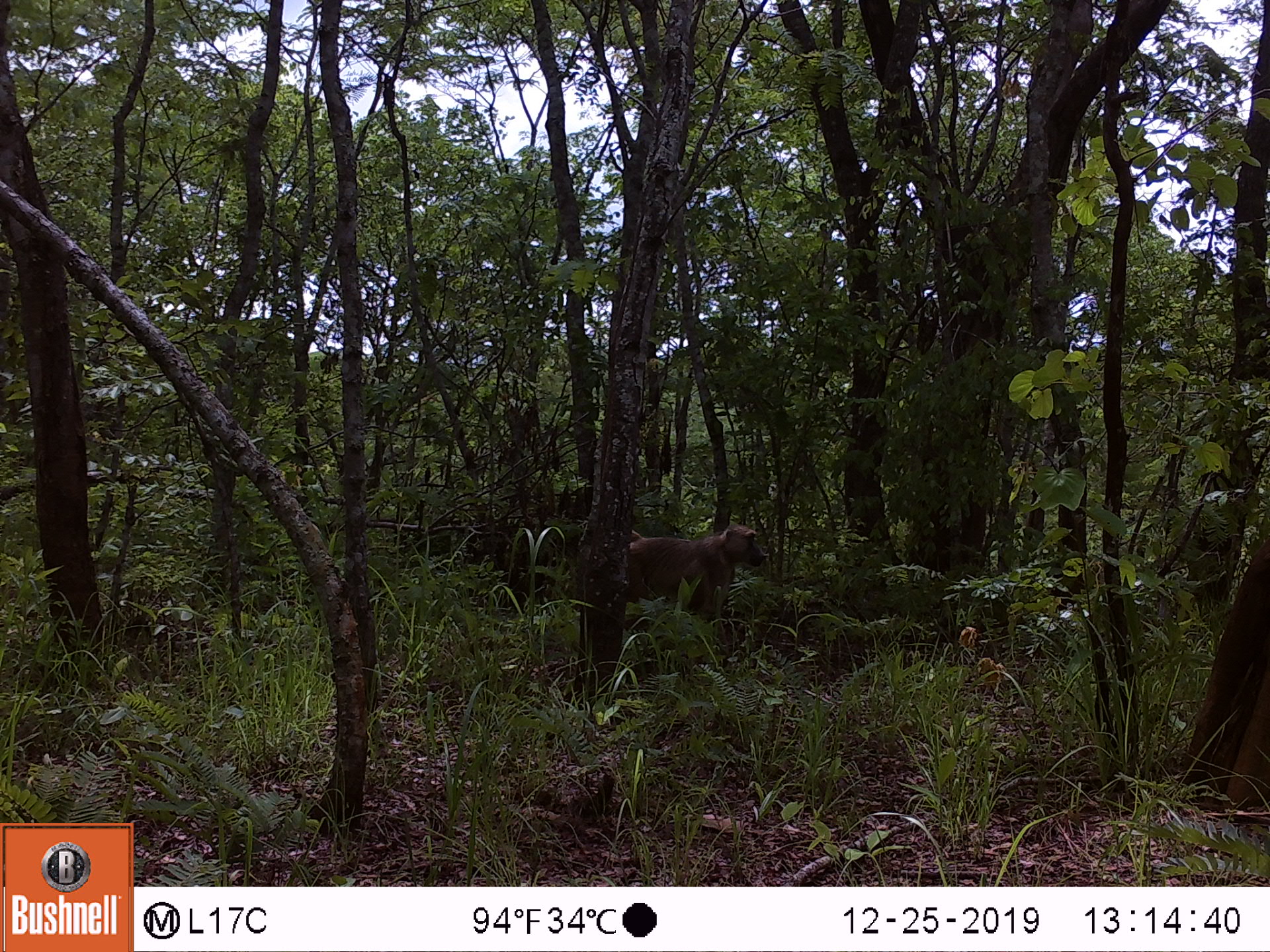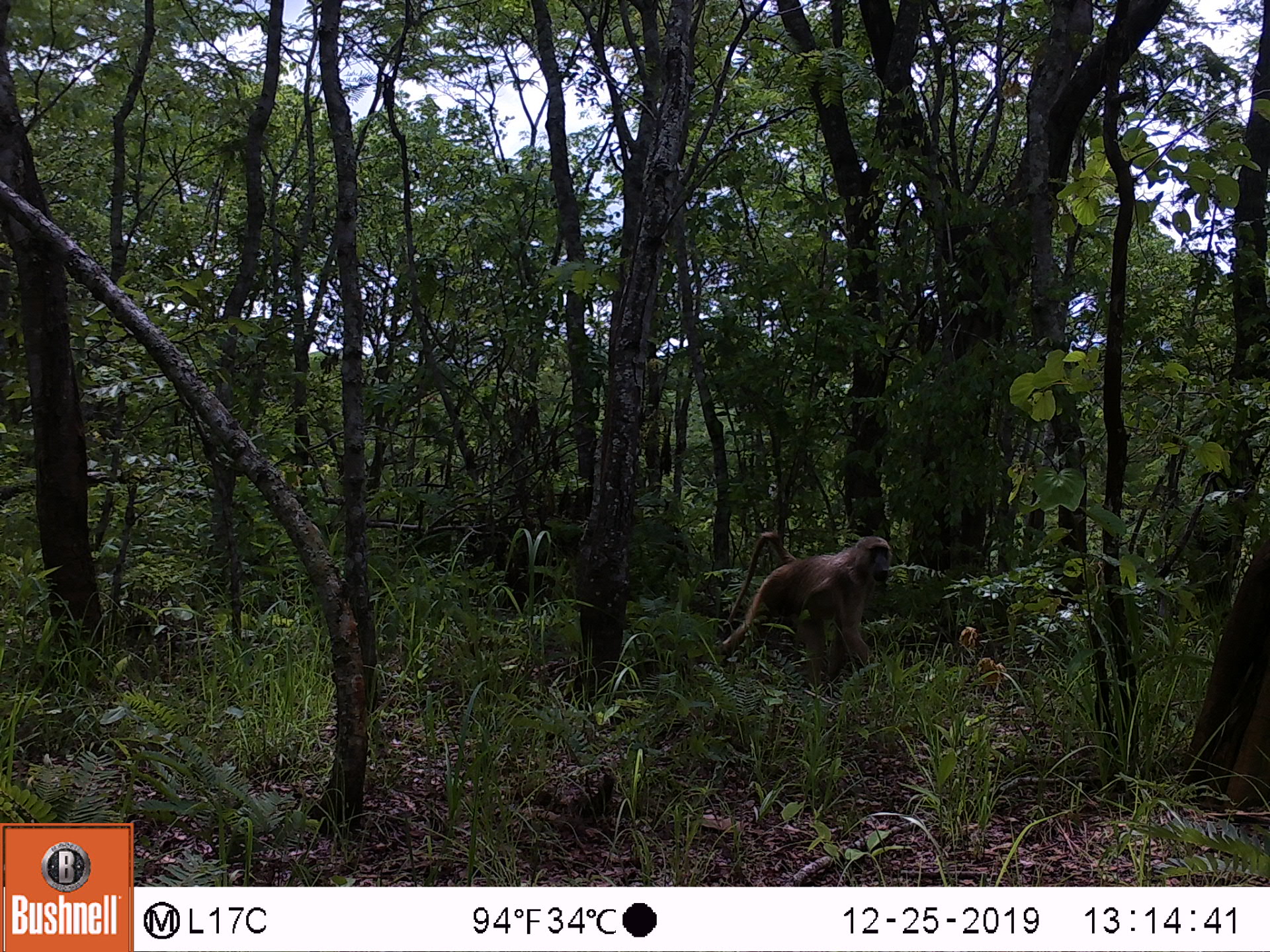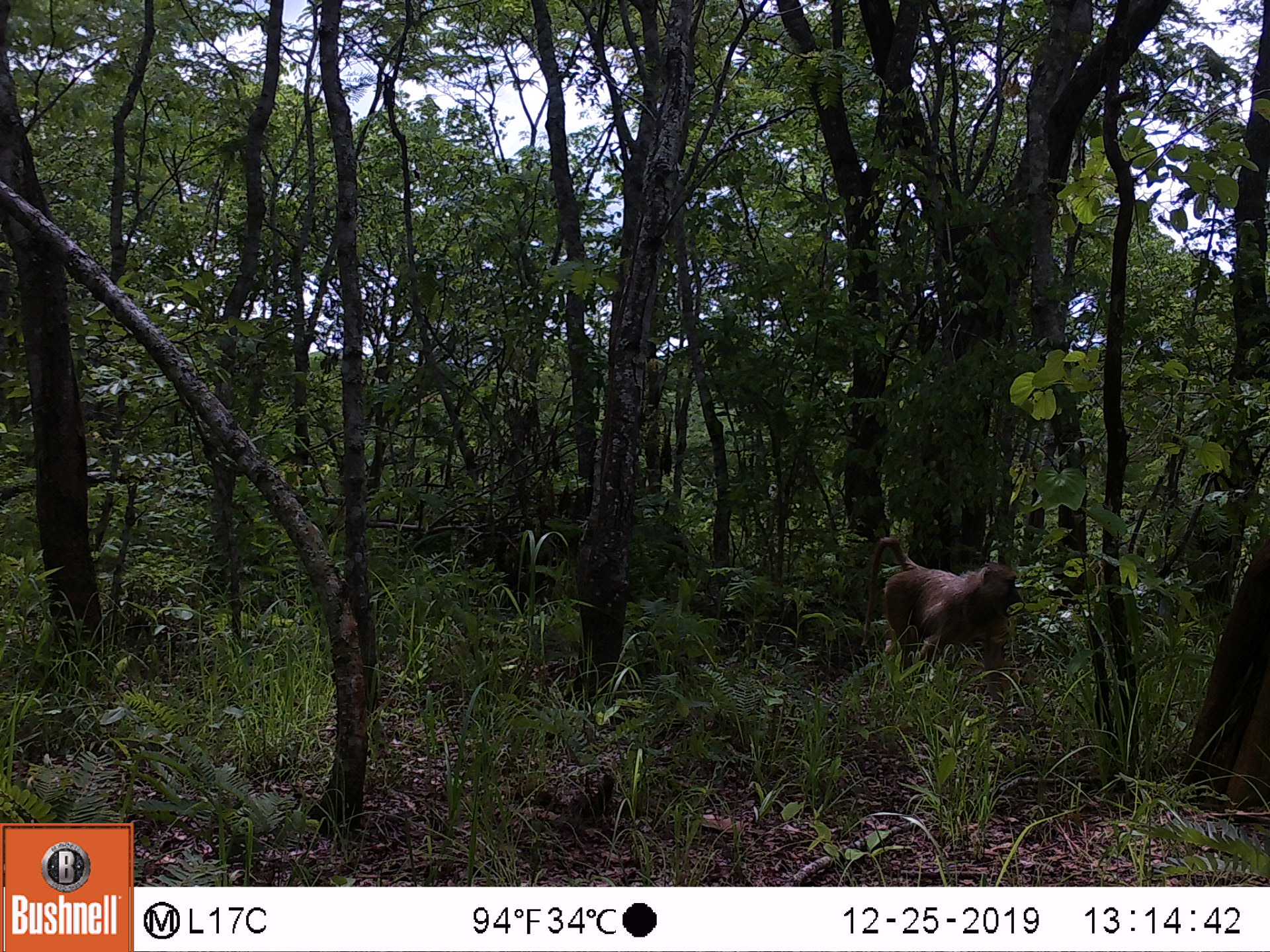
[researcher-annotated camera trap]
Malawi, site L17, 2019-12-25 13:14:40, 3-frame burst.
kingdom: Animalia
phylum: Chordata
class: Mammalia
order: Primates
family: Cercopithecidae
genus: Papio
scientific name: Papio cynocephalus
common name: yellow baboon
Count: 1.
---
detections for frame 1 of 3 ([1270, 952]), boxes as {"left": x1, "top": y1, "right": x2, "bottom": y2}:
yellow baboon: {"left": 622, "top": 525, "right": 767, "bottom": 634}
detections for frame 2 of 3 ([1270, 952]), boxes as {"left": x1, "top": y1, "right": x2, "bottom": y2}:
yellow baboon: {"left": 718, "top": 523, "right": 897, "bottom": 691}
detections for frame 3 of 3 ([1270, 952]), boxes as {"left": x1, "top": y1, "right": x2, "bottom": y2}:
yellow baboon: {"left": 850, "top": 530, "right": 1027, "bottom": 691}